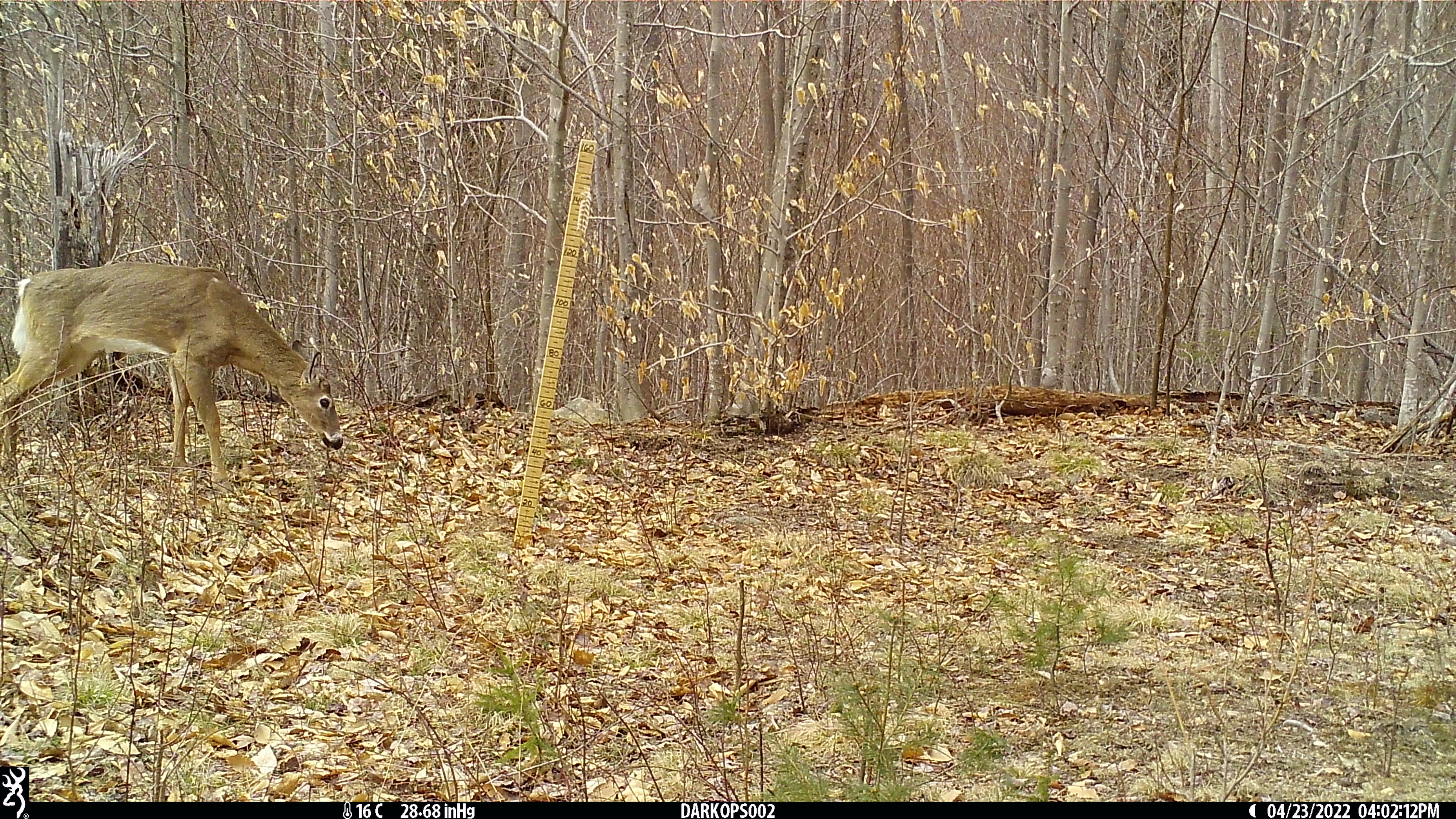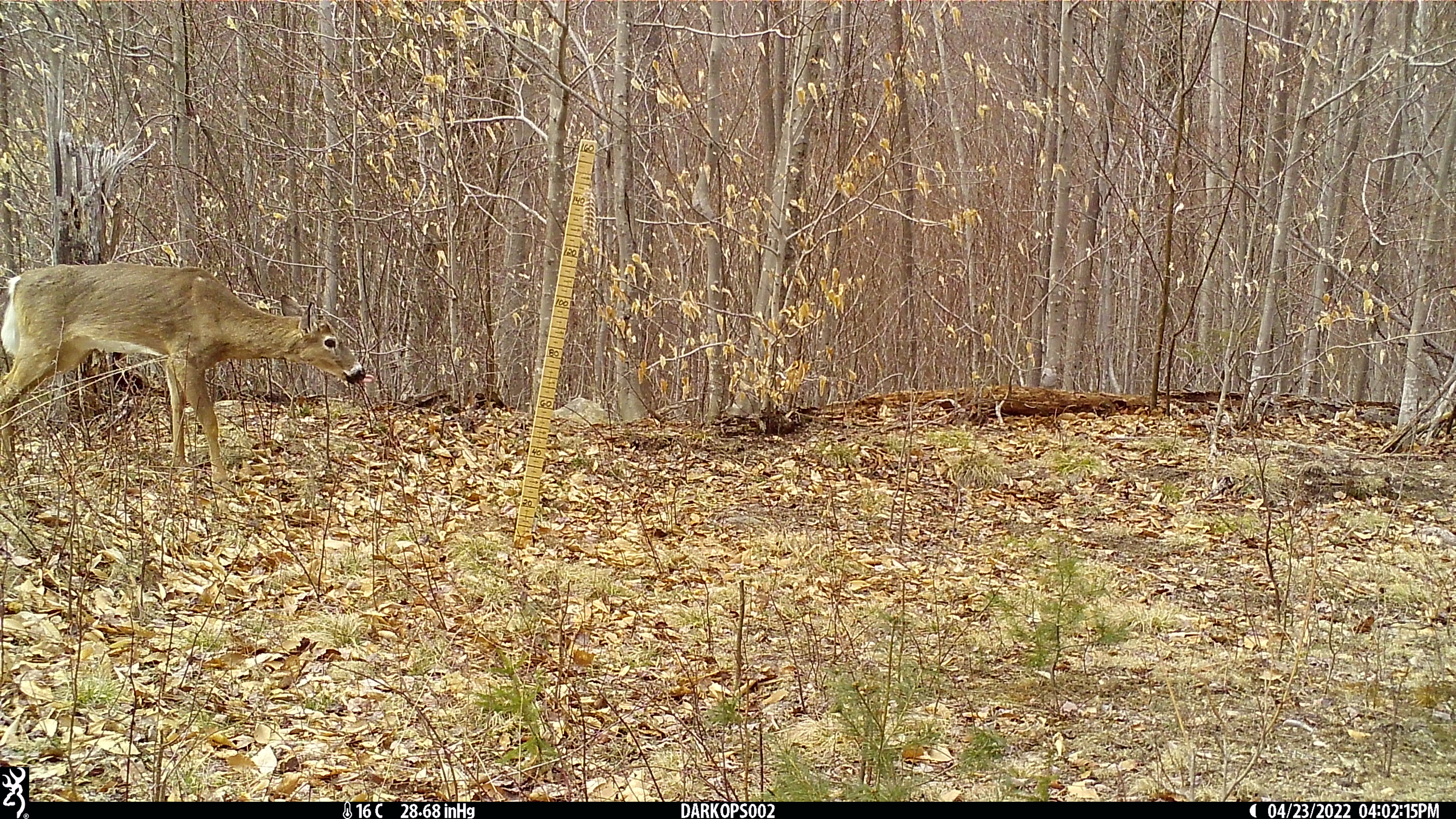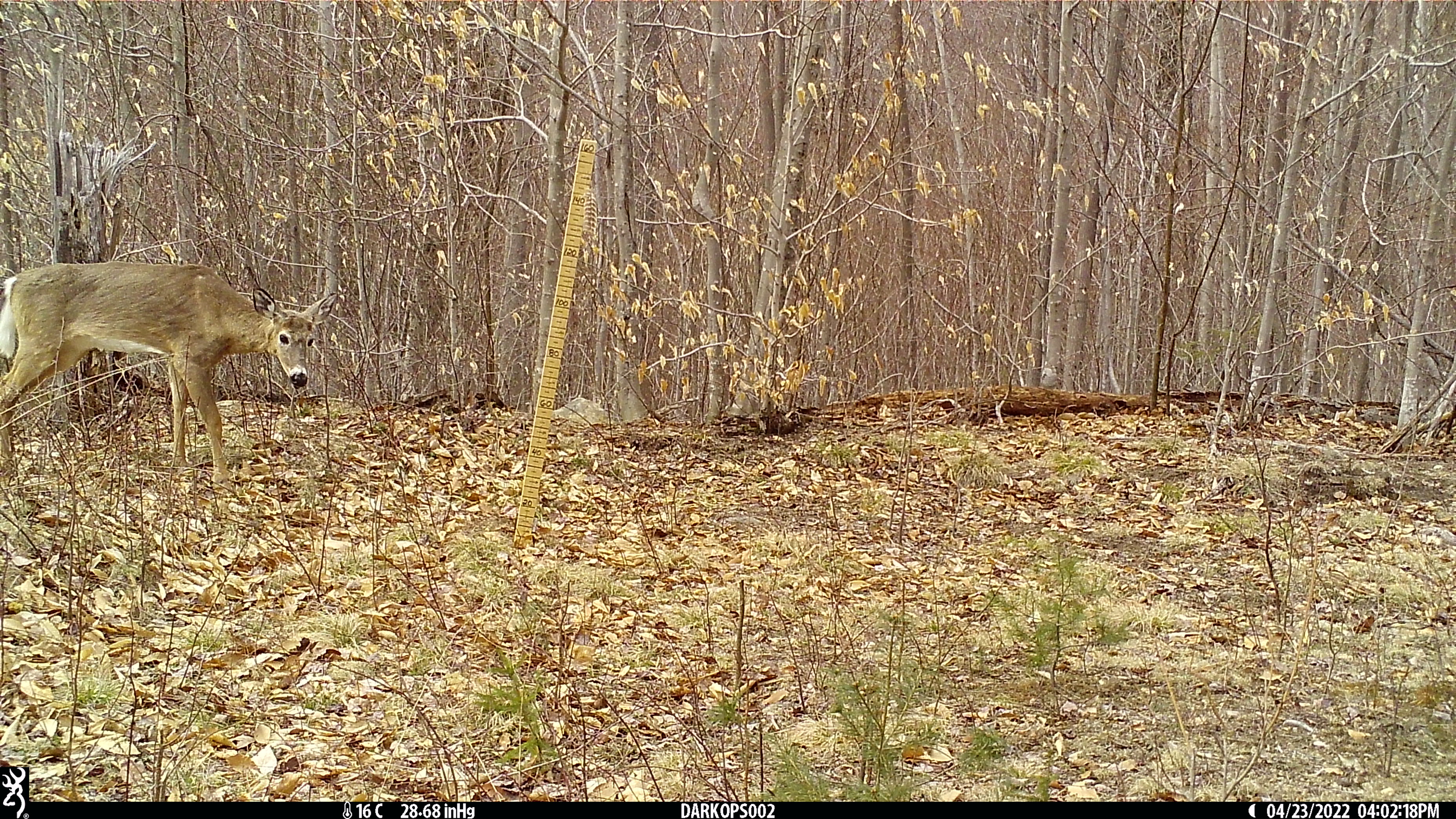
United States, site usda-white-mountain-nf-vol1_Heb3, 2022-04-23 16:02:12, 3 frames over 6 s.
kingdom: Animalia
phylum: Chordata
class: Mammalia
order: Artiodactyla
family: Cervidae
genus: Odocoileus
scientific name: Odocoileus virginianus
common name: white-tailed deer